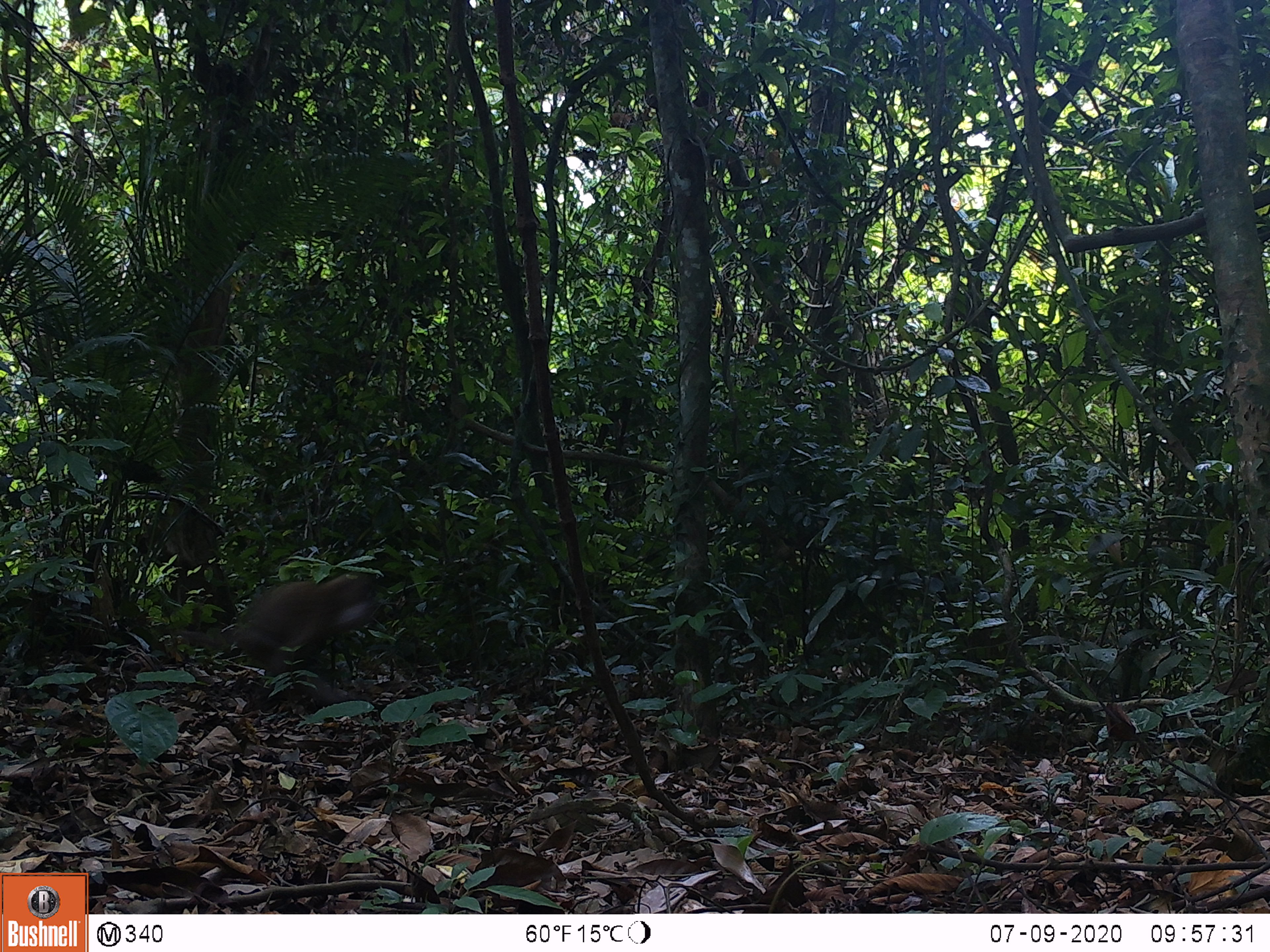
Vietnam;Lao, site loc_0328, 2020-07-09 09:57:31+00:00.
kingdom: Animalia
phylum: Chordata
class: Mammalia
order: Primates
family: Cercopithecidae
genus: Macaca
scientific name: Macaca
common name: macaques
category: assam or rhesus macaque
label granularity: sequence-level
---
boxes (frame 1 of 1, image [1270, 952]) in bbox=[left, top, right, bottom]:
assam or rhesus macaque: bbox=[180, 571, 381, 701]